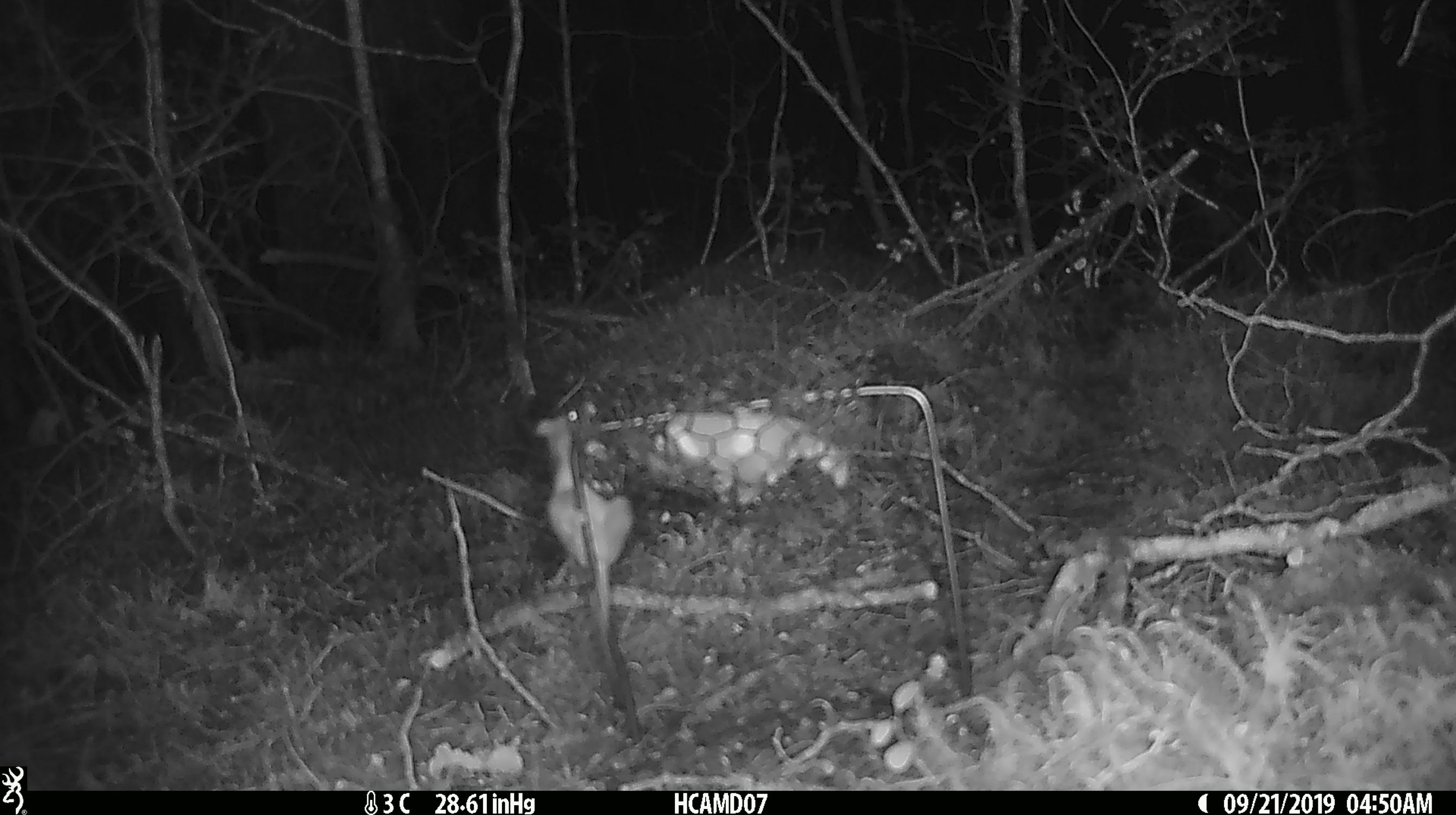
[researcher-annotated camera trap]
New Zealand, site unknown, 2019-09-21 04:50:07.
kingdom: Animalia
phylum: Chordata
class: Mammalia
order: Rodentia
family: Muridae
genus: Mus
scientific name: Mus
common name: mouse